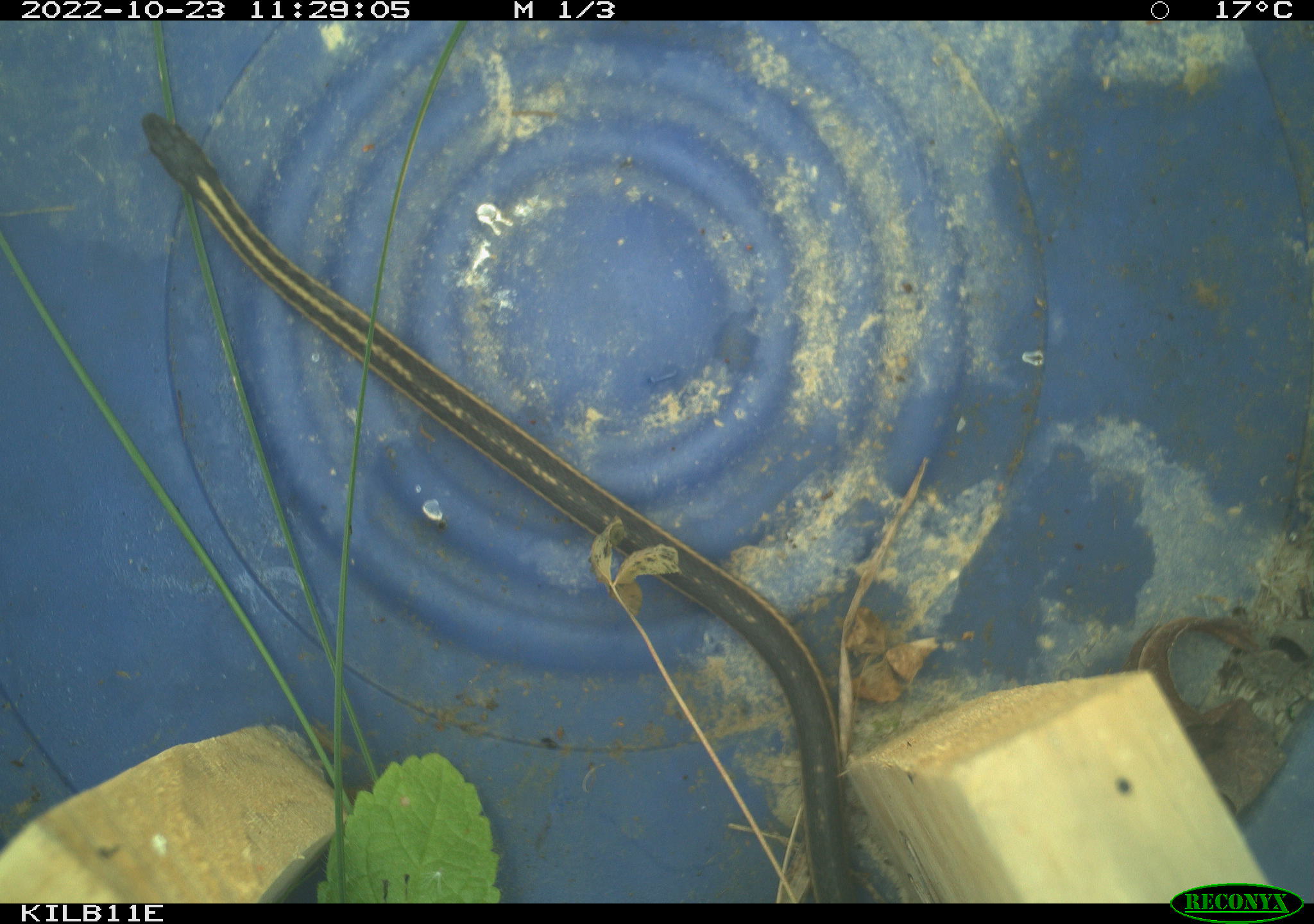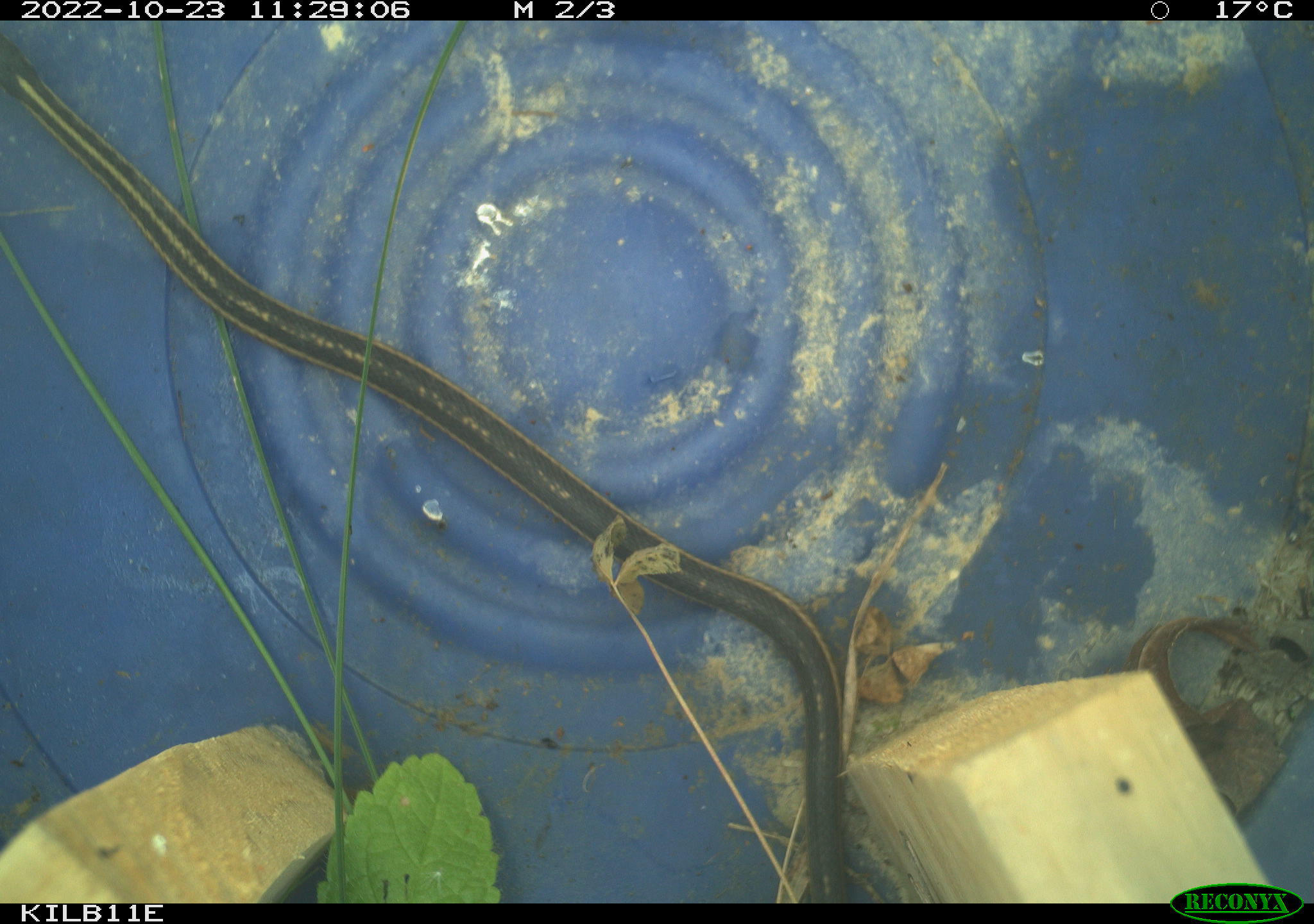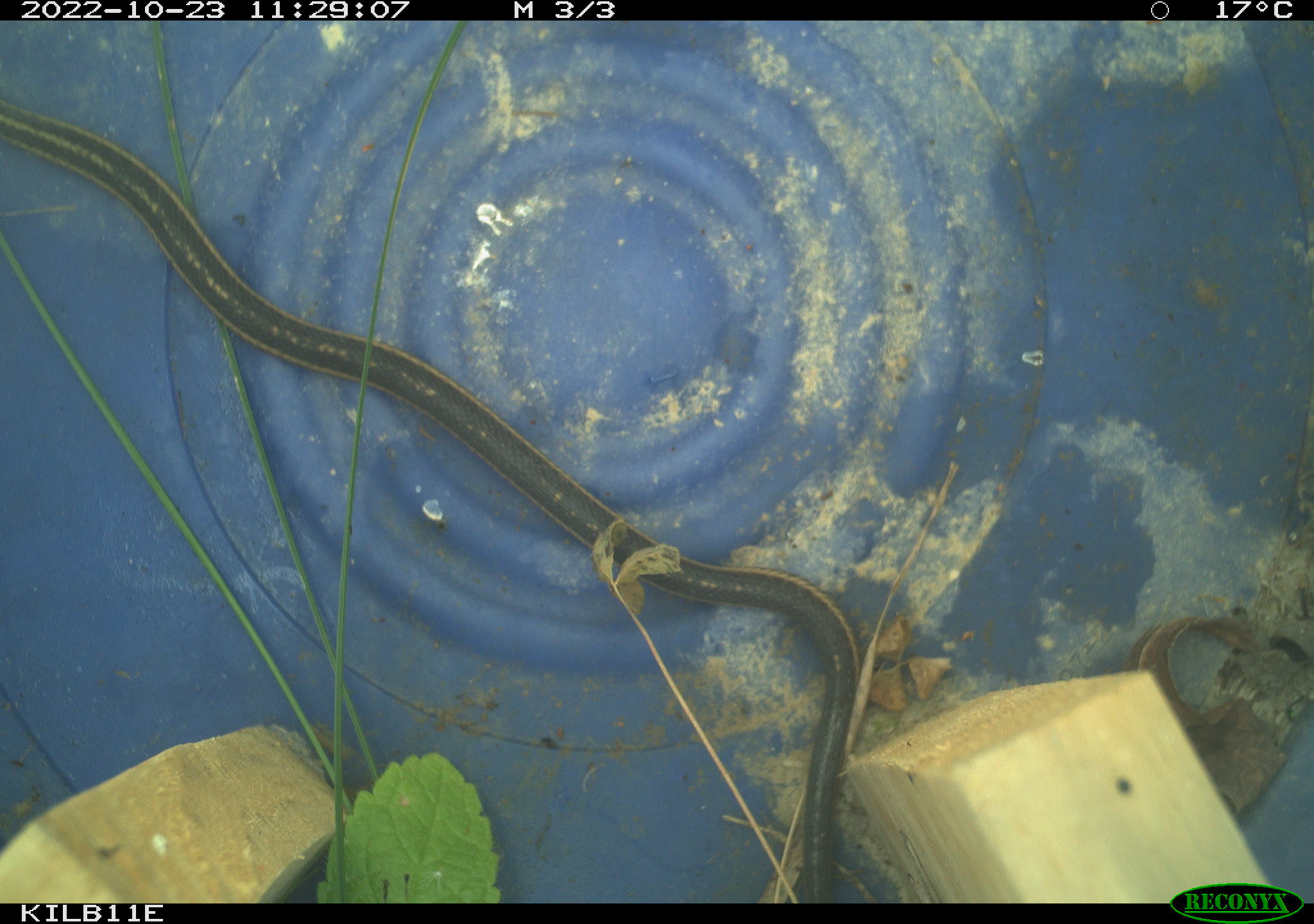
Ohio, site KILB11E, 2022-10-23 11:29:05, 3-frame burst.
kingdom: Animalia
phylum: Chordata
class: Reptilia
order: Squamata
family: Colubridae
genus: Thamnophis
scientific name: Thamnophis sirtalis sirtalis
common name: eastern gartersnake